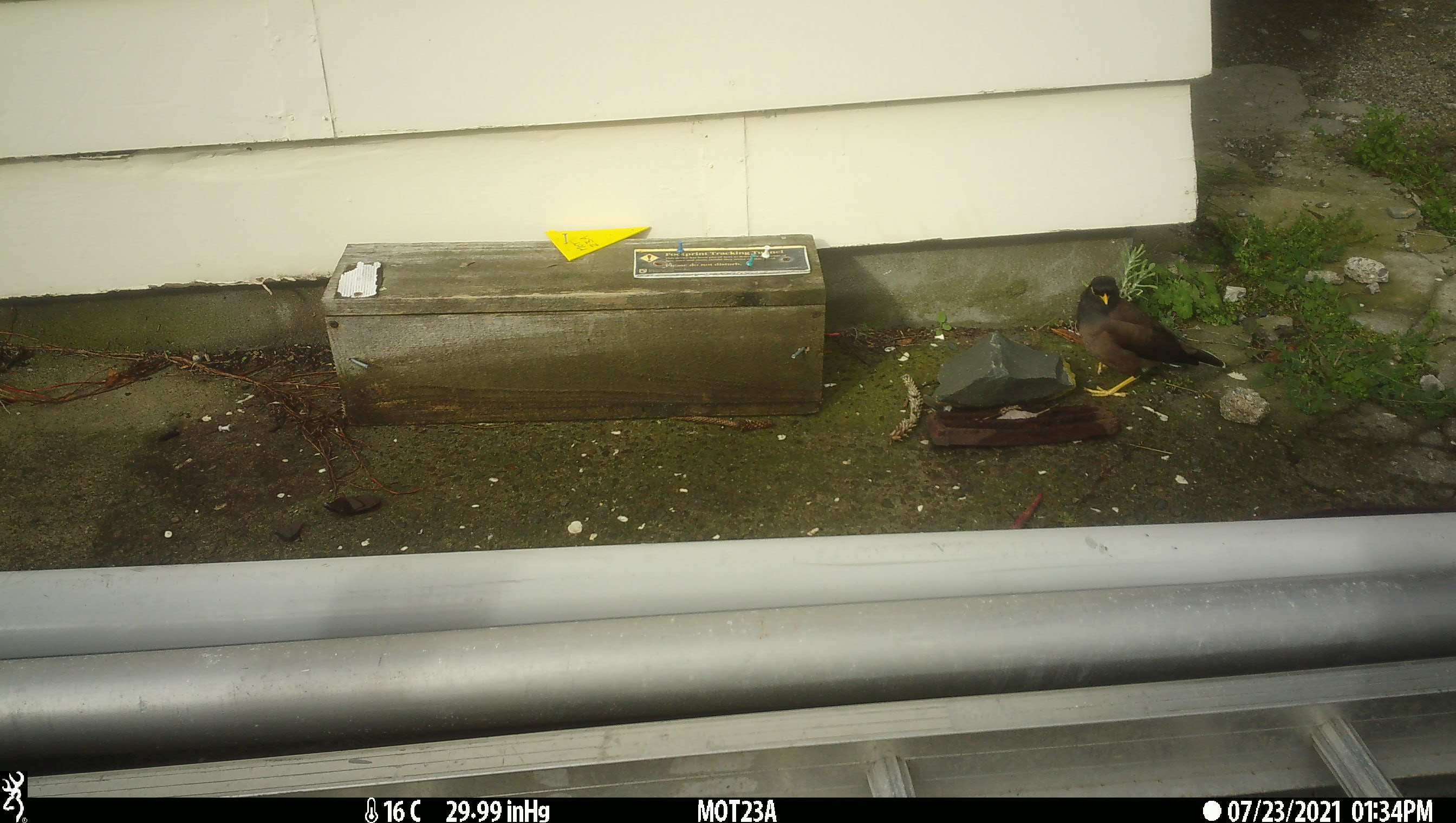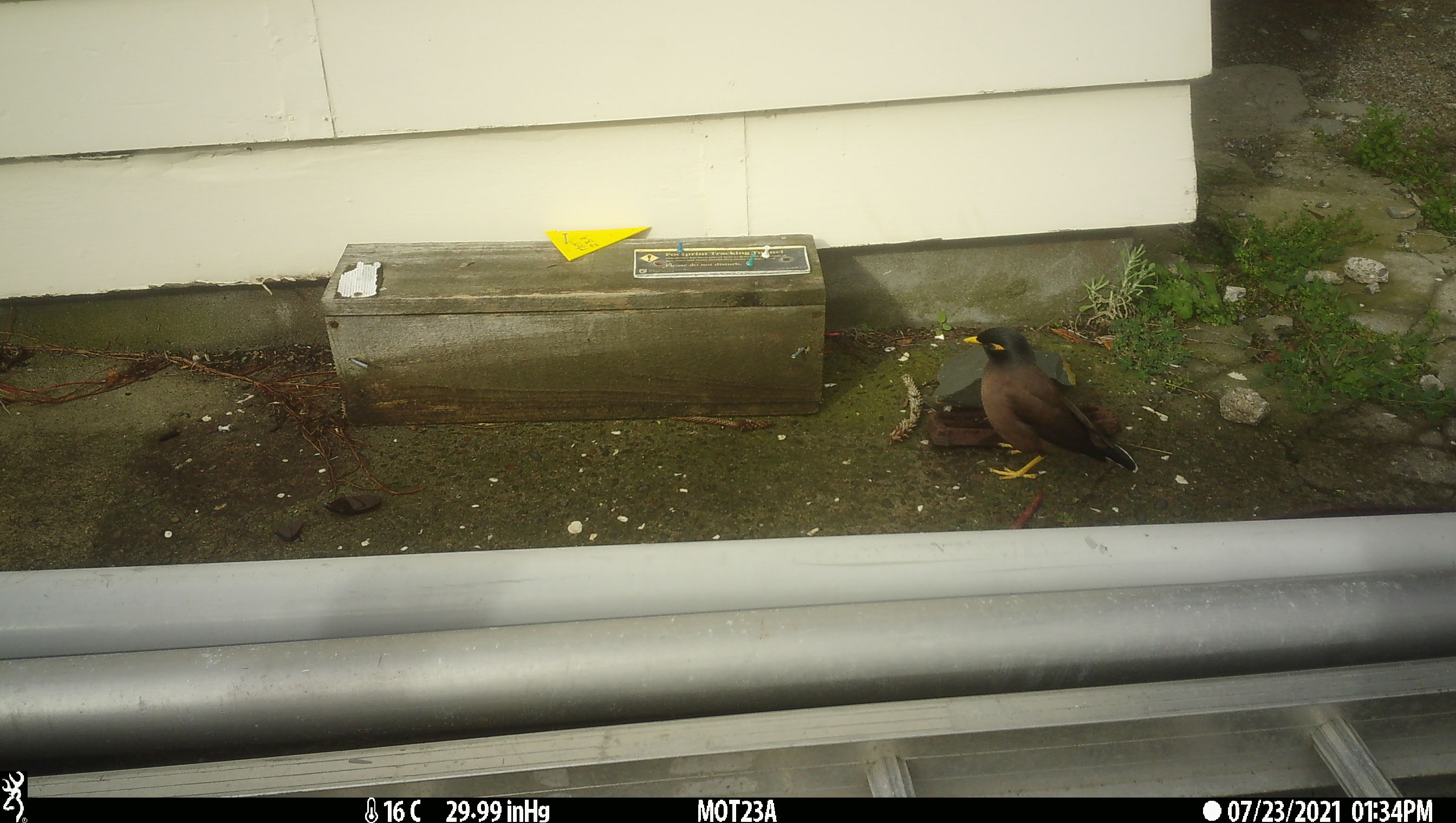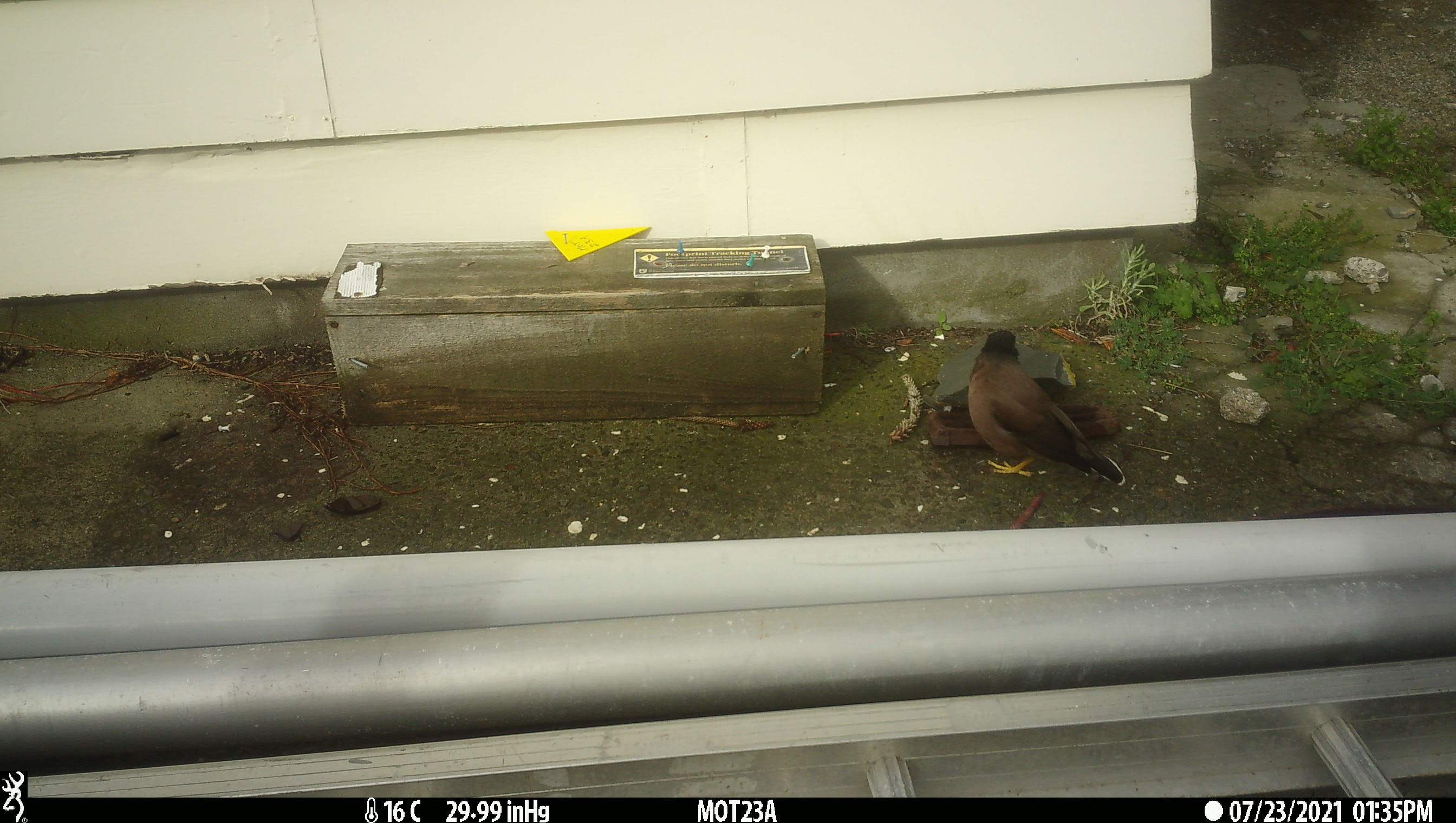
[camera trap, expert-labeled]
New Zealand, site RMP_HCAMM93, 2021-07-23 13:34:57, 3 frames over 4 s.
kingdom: Animalia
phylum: Chordata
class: Aves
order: Passeriformes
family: Sturnidae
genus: Acridotheres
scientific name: Acridotheres tristis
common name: common myna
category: myna